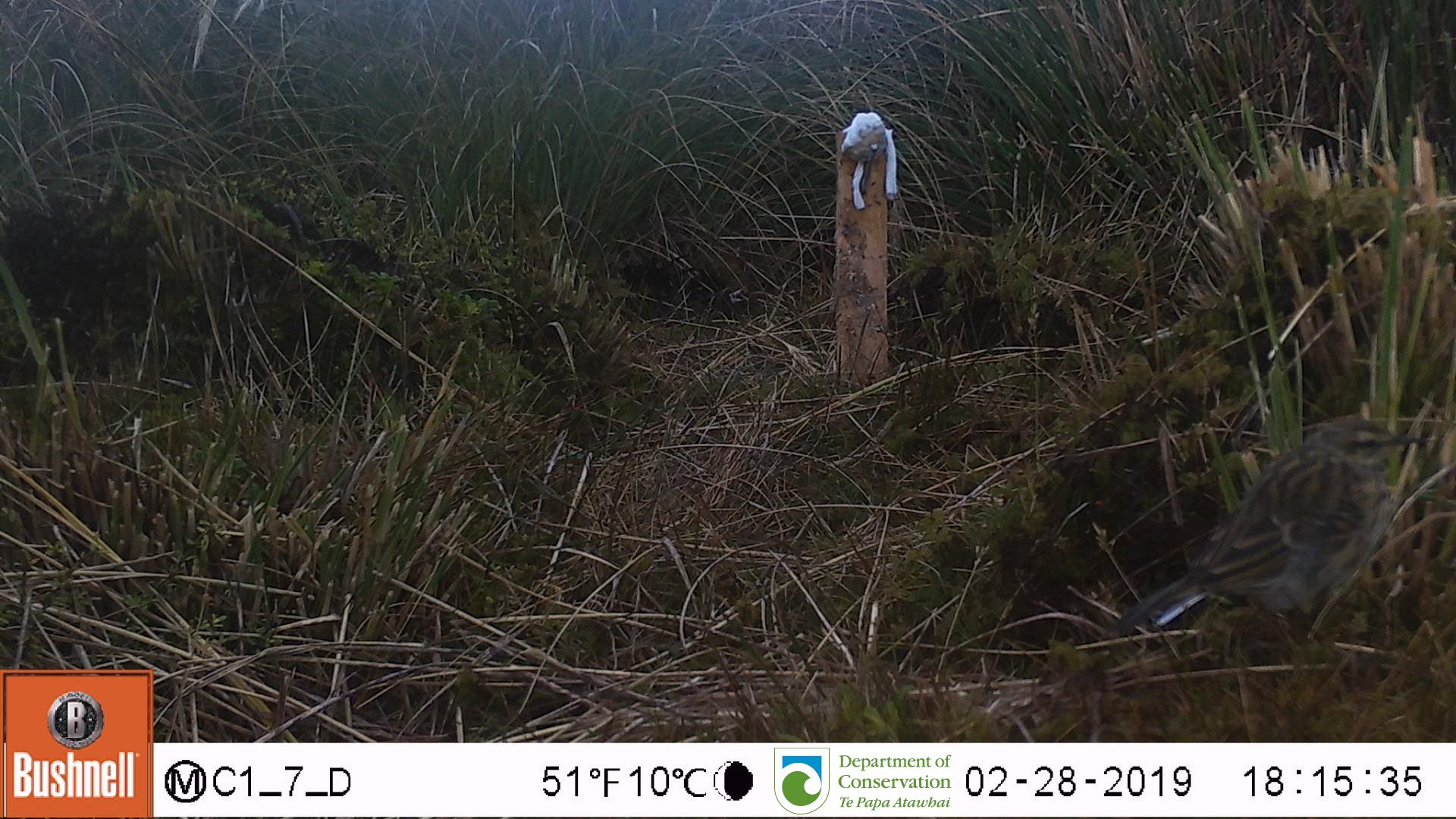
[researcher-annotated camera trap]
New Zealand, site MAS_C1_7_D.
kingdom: Animalia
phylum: Chordata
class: Aves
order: Passeriformes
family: Motacillidae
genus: Anthus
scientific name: Anthus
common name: pipit